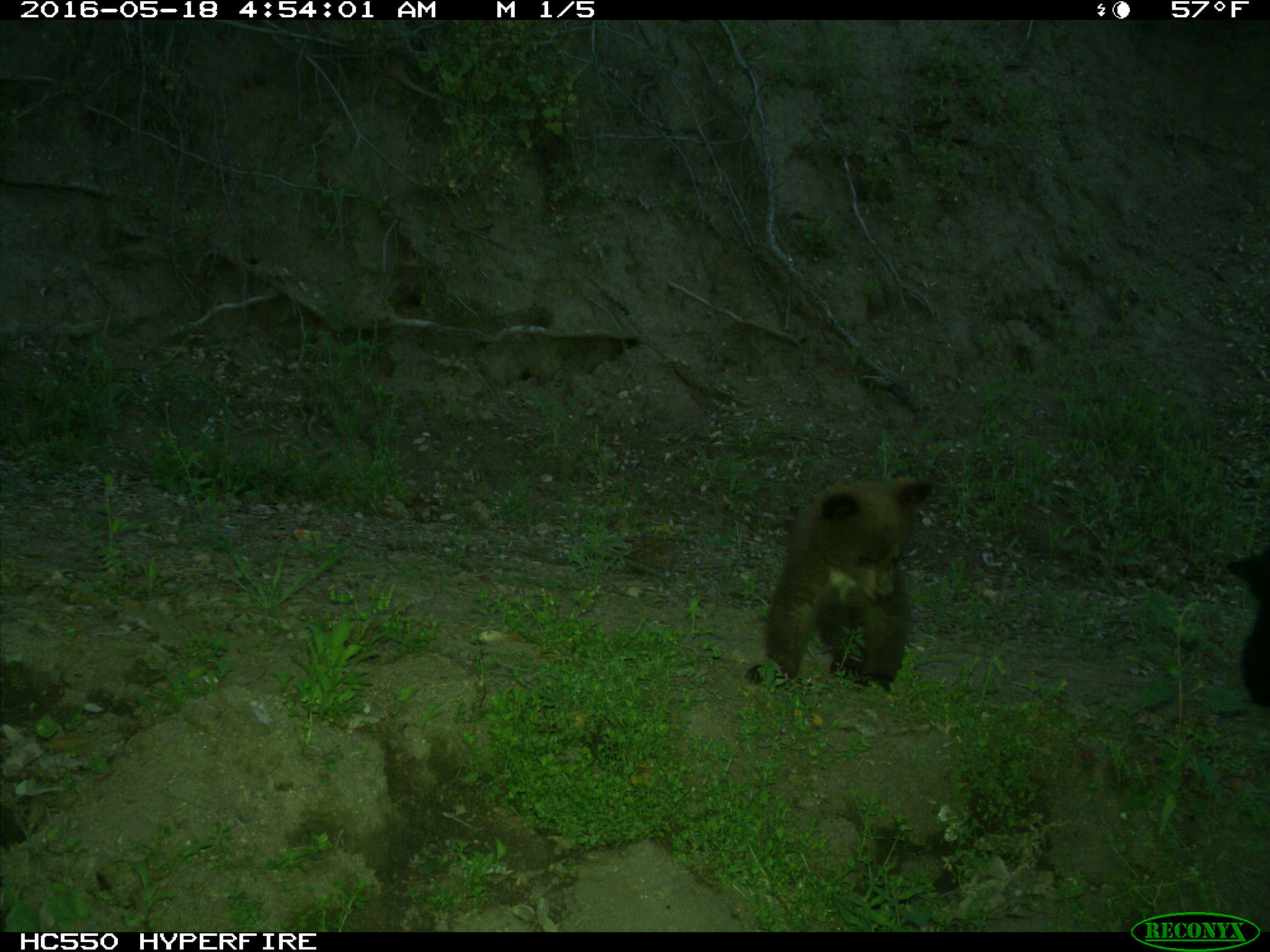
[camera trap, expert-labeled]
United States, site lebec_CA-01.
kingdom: Animalia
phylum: Chordata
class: Mammalia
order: Carnivora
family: Ursidae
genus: Ursus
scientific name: Ursus americanus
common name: american black bear